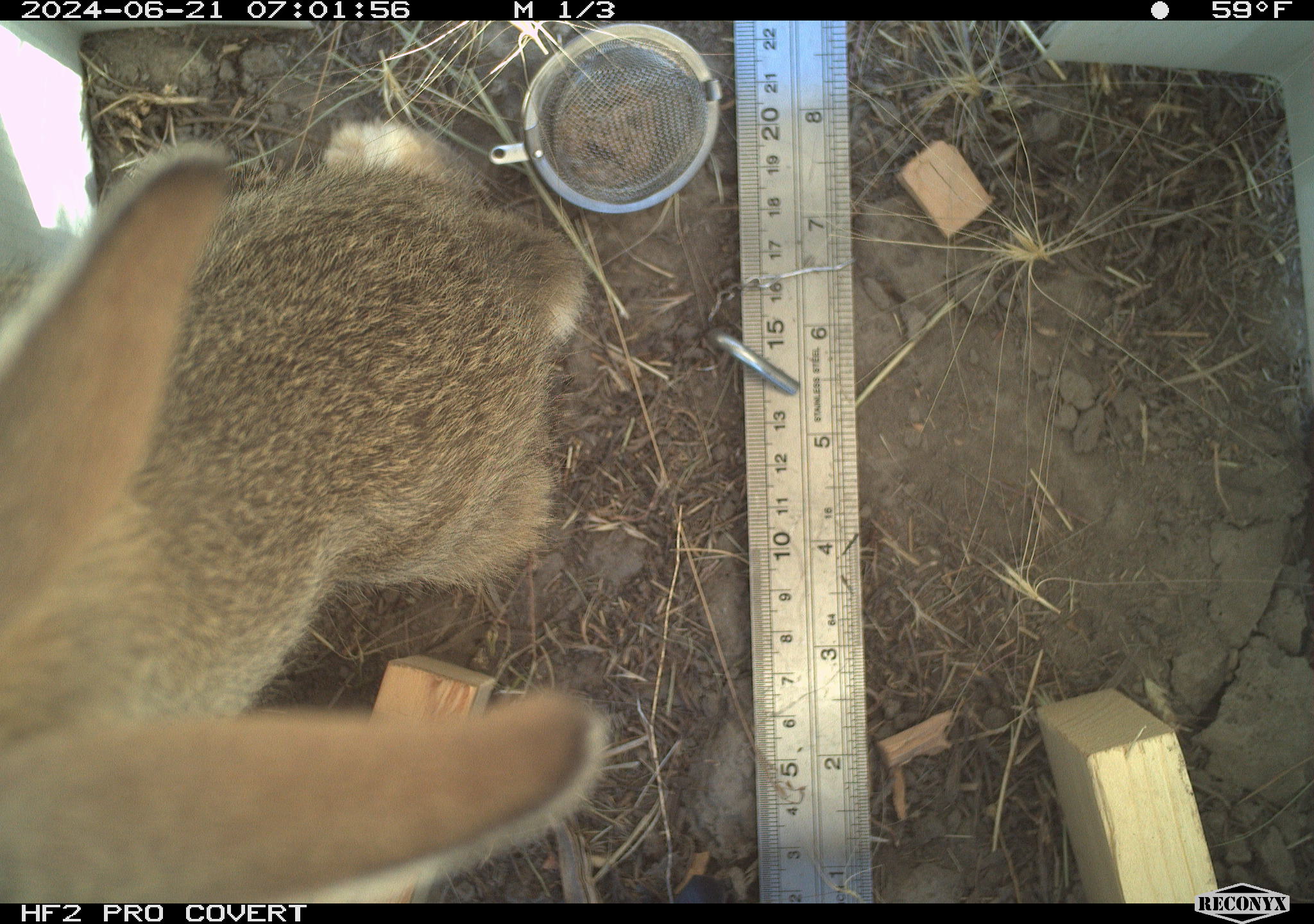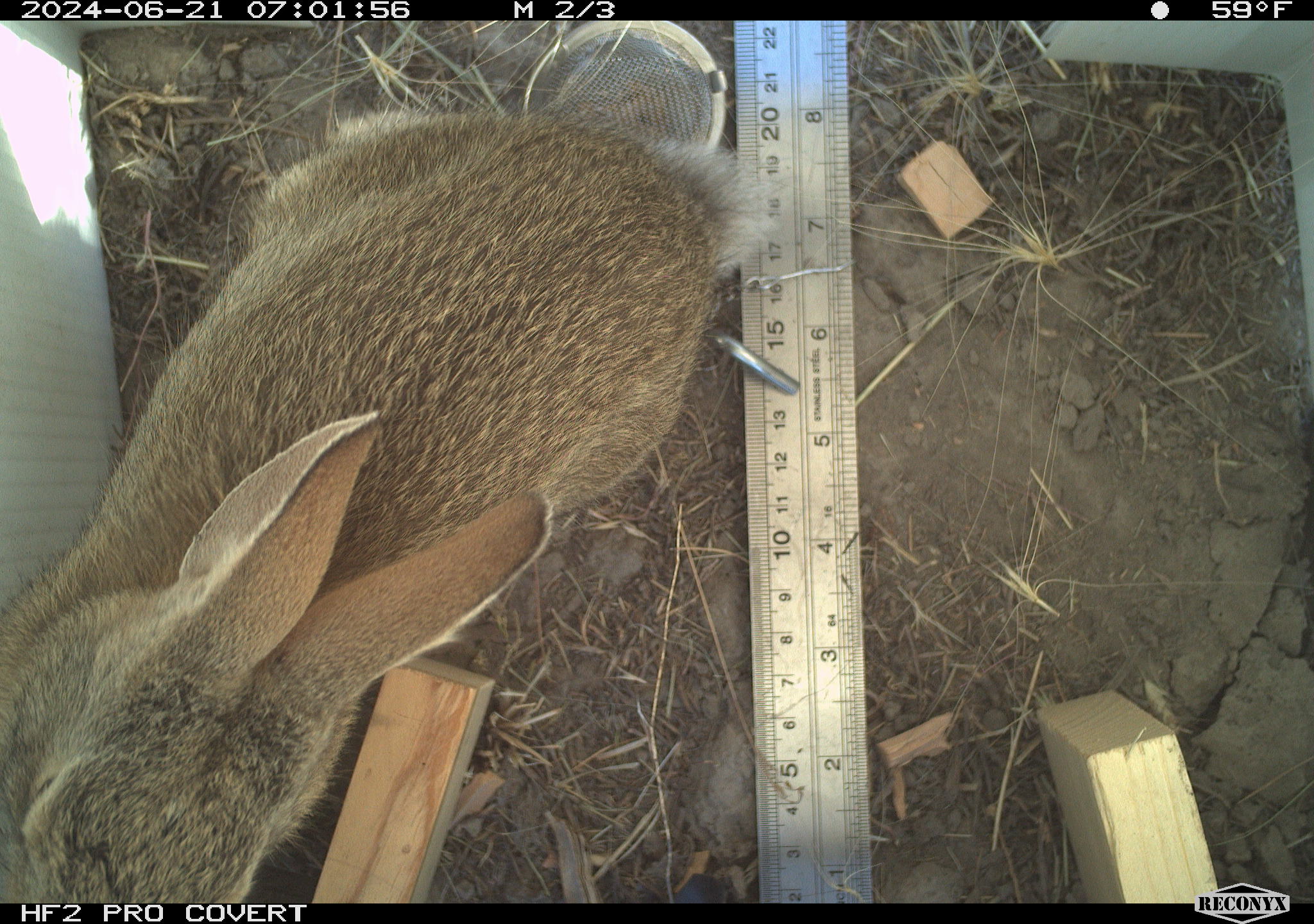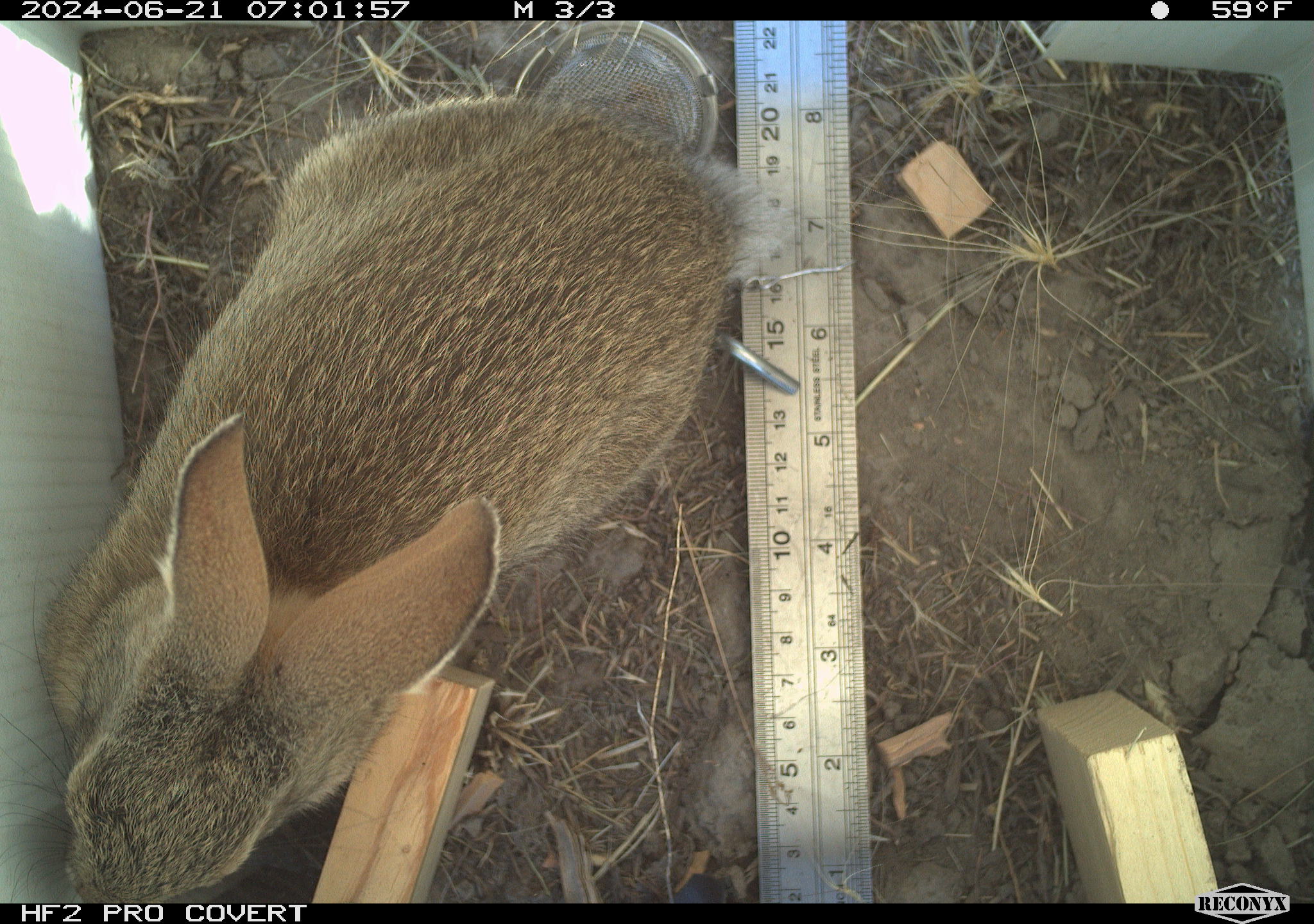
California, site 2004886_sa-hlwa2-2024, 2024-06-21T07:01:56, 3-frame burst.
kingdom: Animalia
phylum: Chordata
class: Mammalia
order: Lagomorpha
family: Leporidae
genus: Sylvilagus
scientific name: Sylvilagus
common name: cottontail rabbits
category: sylvilagus species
Sylvilagus species (cottontail rabbits) (Sylvilagus).